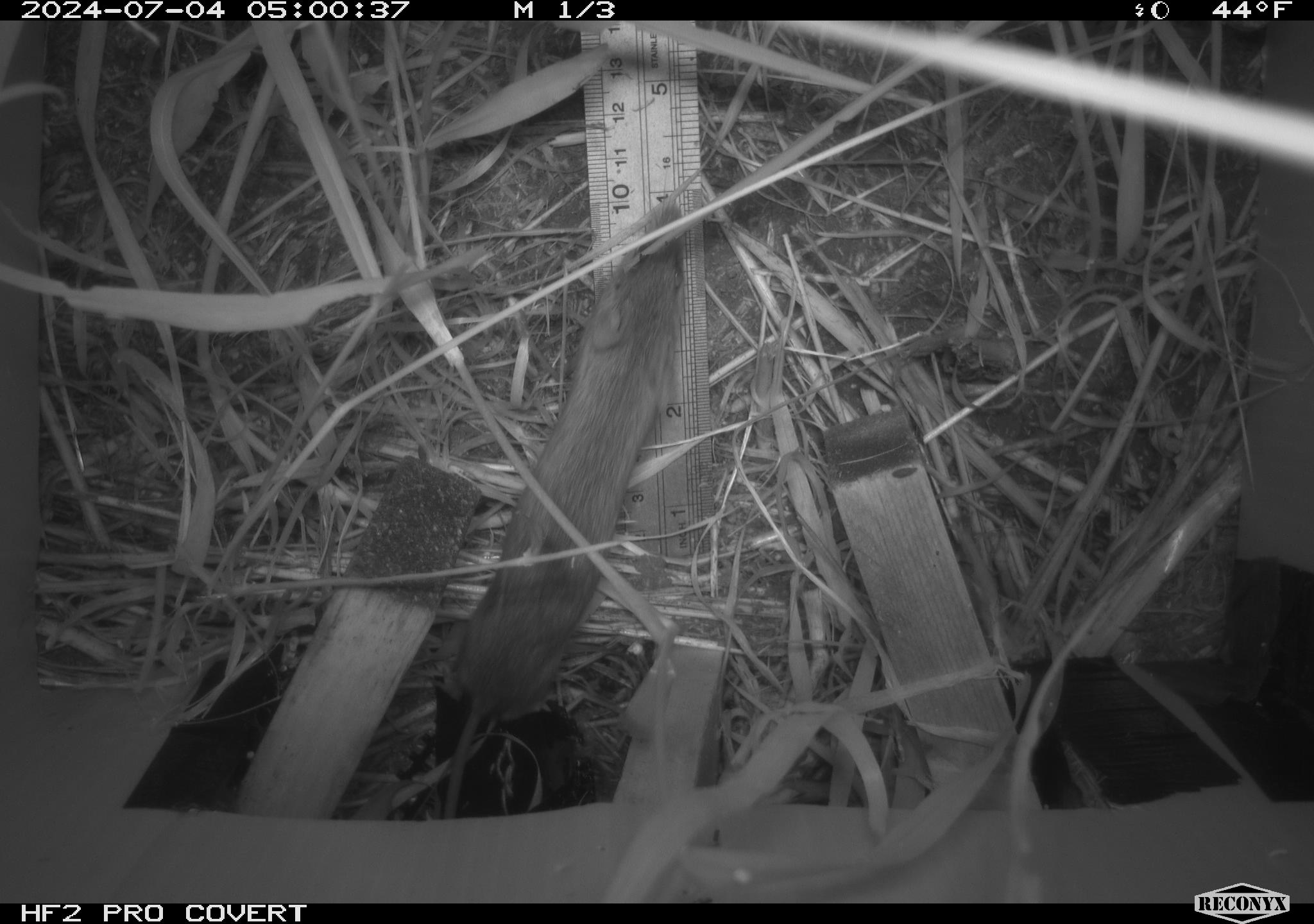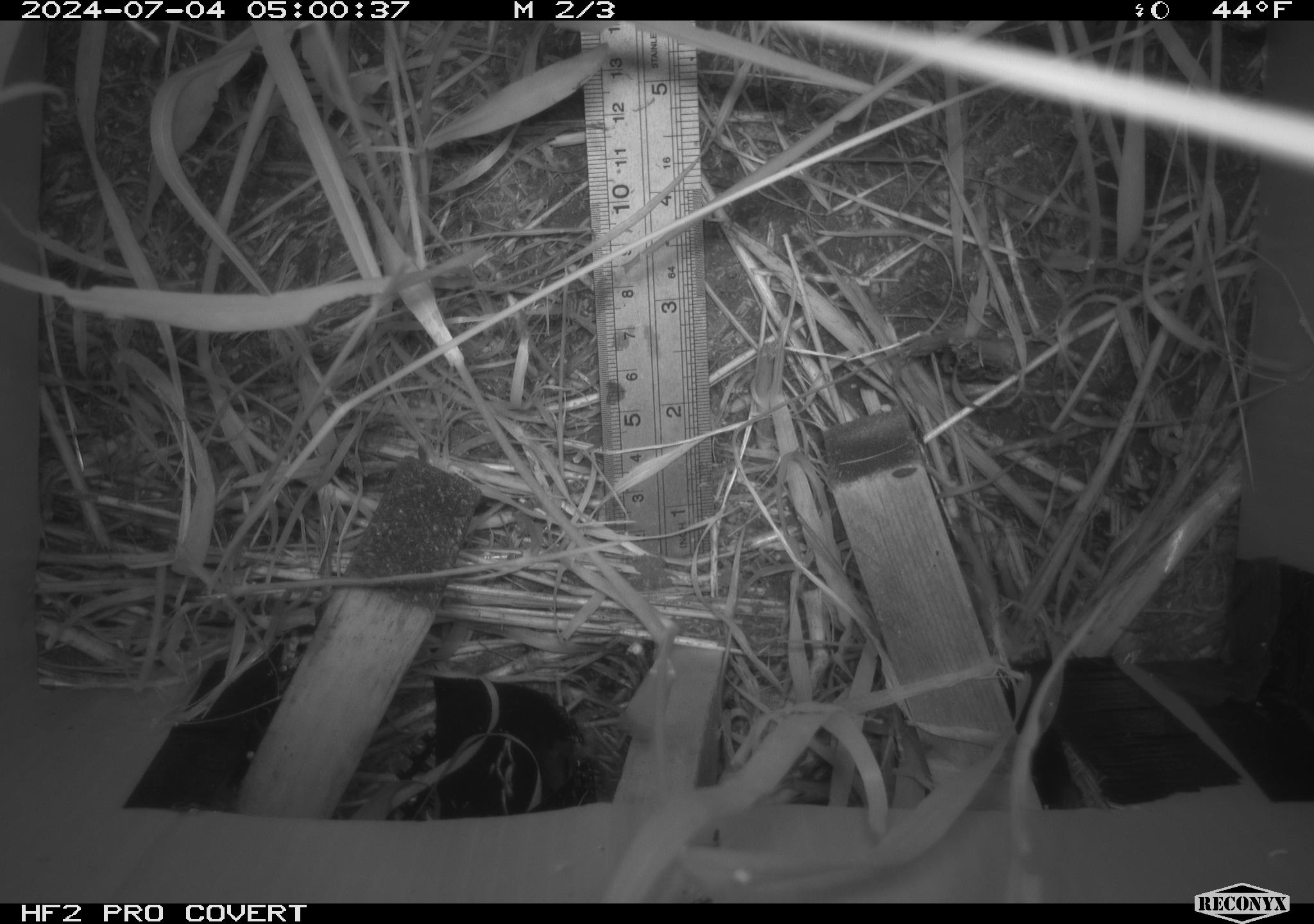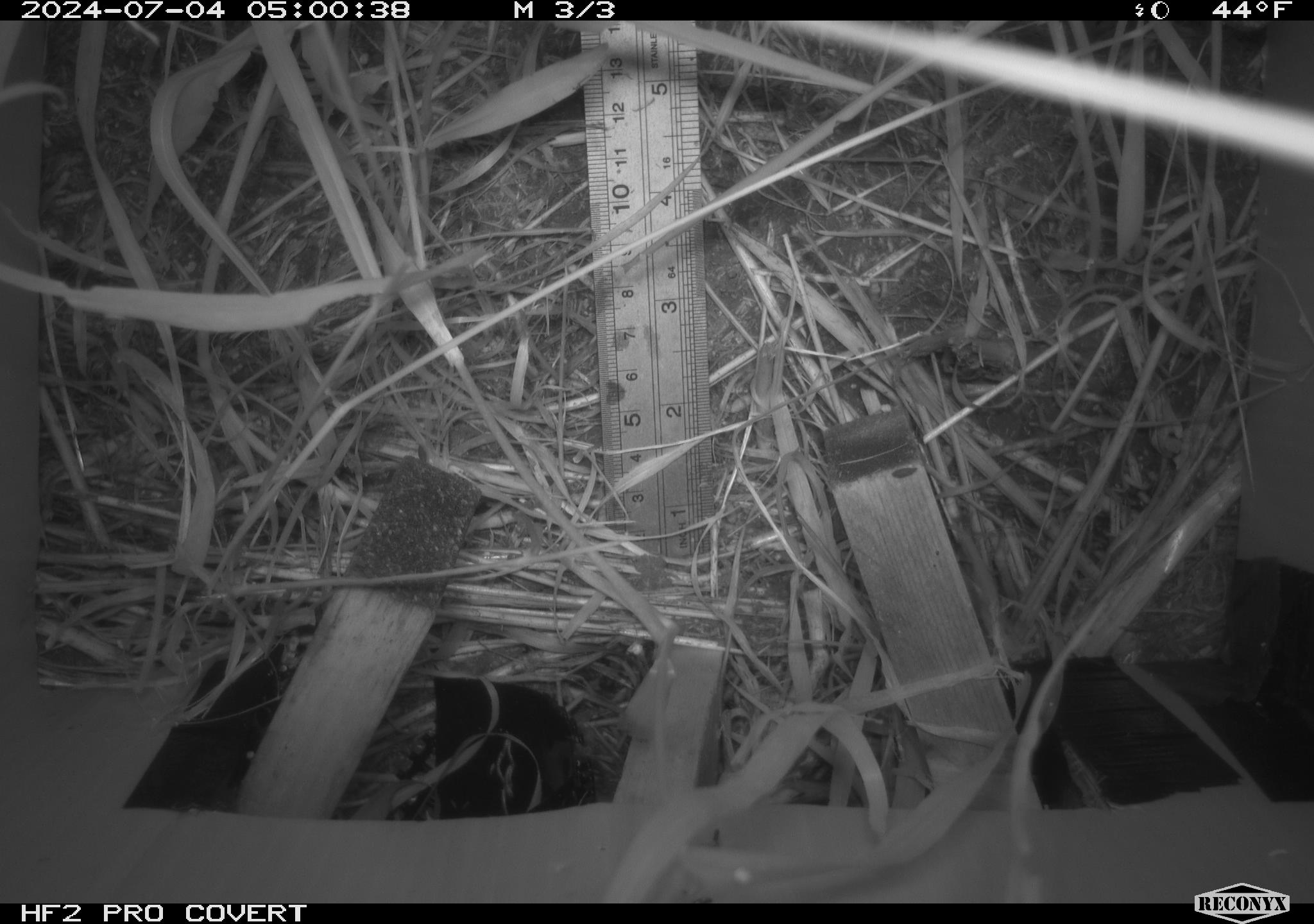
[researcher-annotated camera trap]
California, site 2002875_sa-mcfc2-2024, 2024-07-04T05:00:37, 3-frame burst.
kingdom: Animalia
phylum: Chordata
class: Mammalia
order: Rodentia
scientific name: Rodentia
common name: rodent